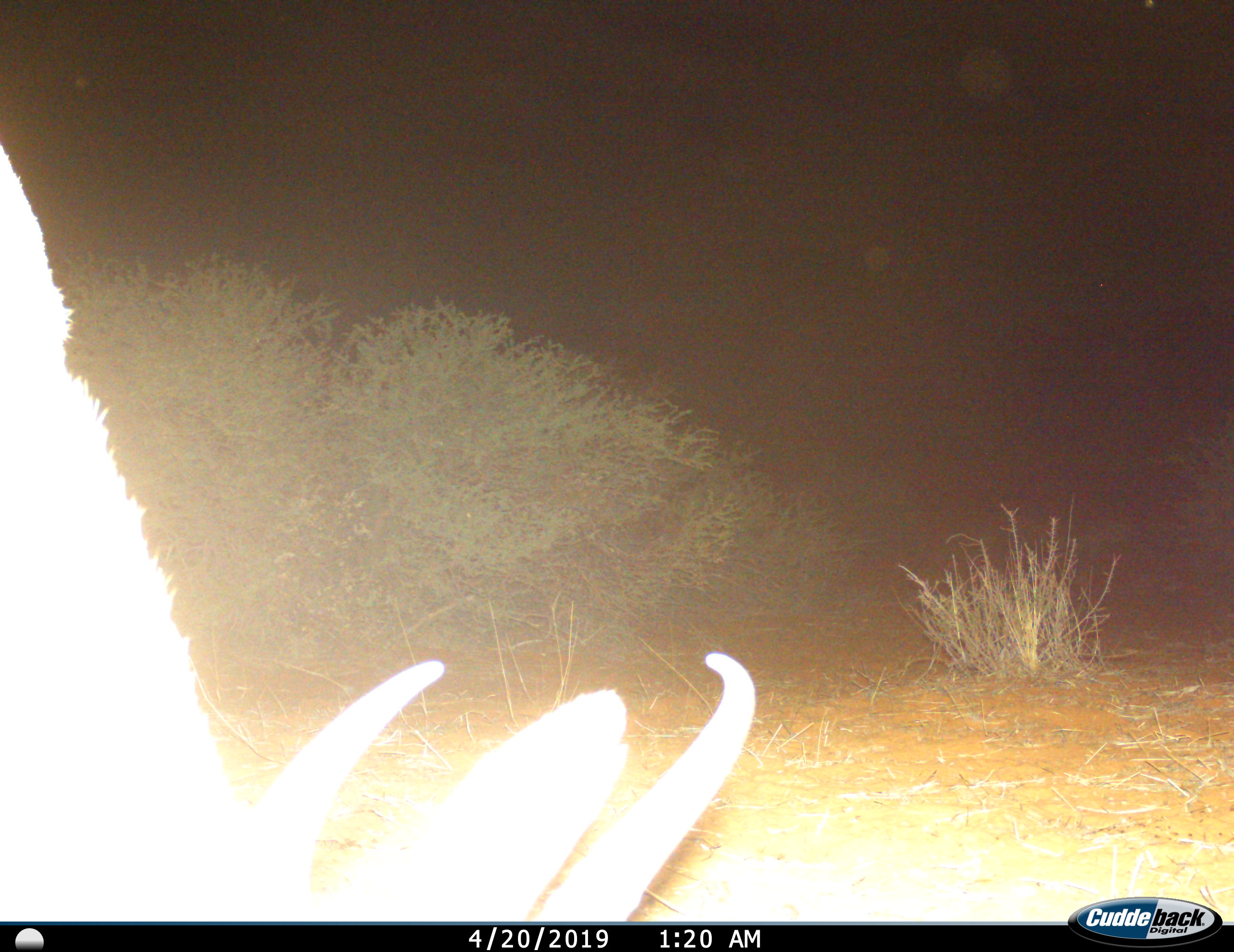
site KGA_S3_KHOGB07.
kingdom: Animalia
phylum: Chordata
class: Mammalia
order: Artiodactyla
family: Bovidae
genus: Antidorcas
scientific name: Antidorcas marsupialis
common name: springbok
Springbok (Antidorcas marsupialis), count 1. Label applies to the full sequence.